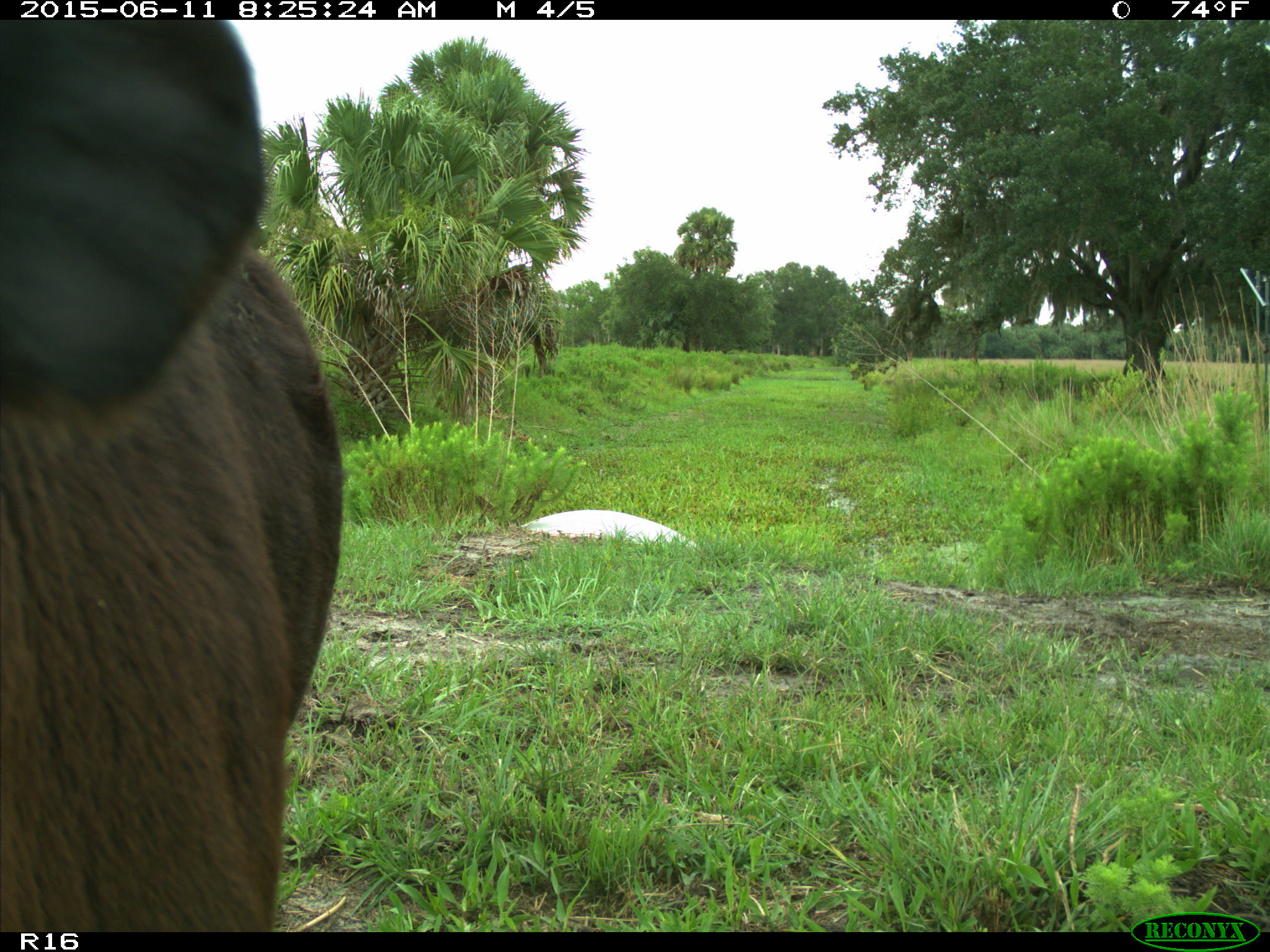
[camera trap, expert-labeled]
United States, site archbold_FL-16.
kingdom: Animalia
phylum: Chordata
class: Mammalia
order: Artiodactyla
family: Bovidae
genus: Bos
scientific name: Bos taurus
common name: domestic cow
Bos taurus (domestic cow).